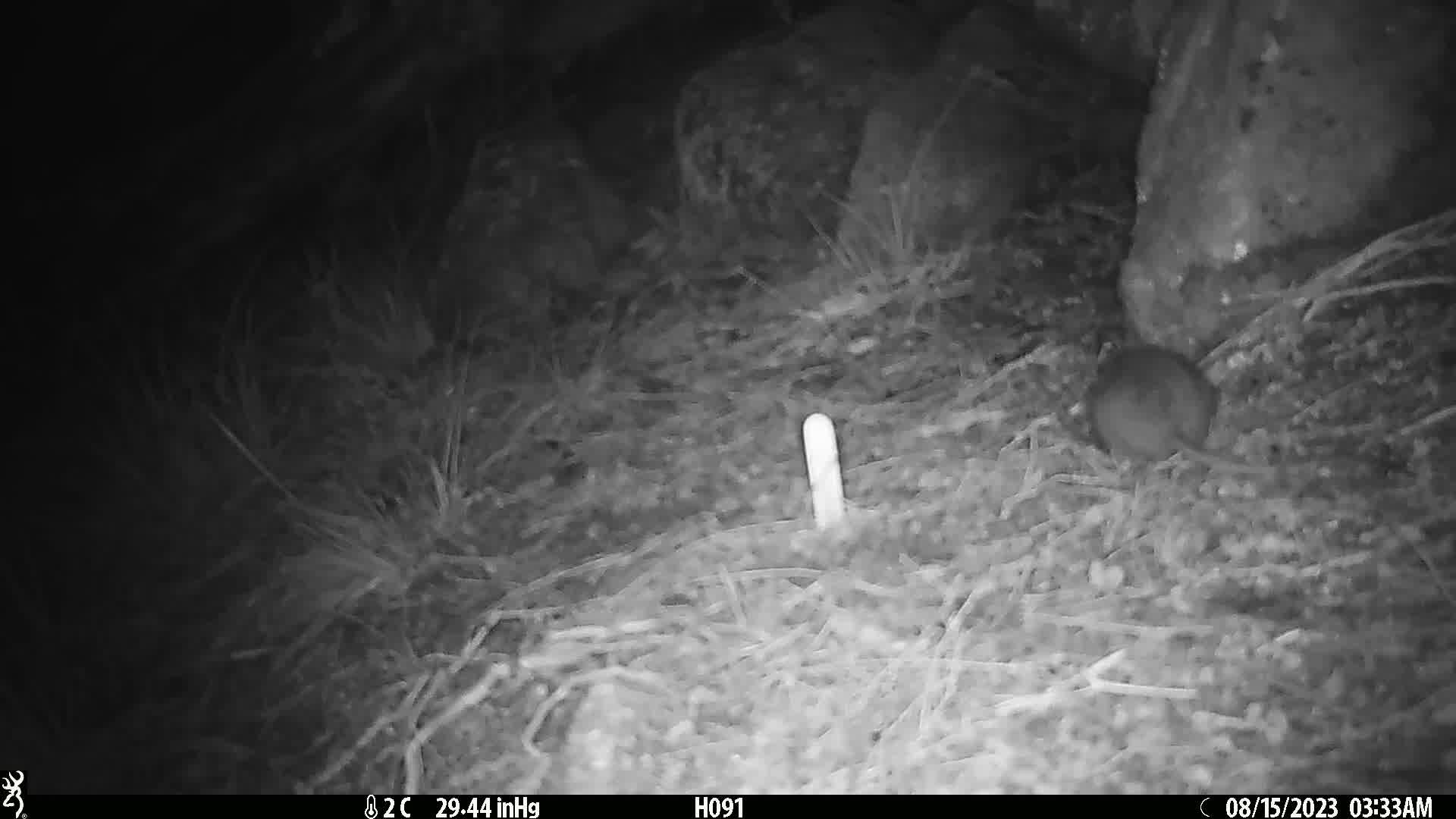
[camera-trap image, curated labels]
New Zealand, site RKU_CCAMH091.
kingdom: Animalia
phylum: Chordata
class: Mammalia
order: Rodentia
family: Muridae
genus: Rattus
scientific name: Rattus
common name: rat